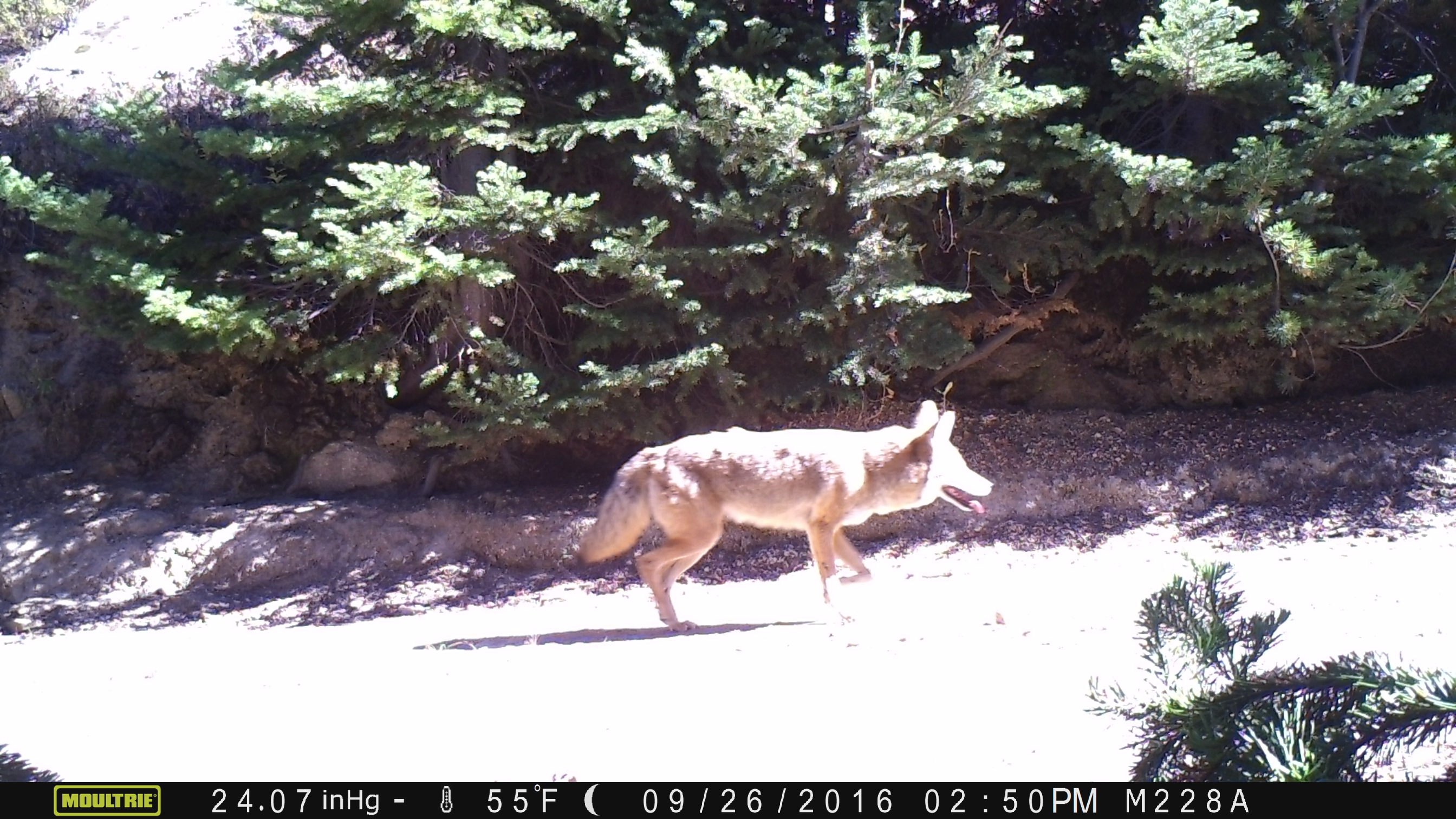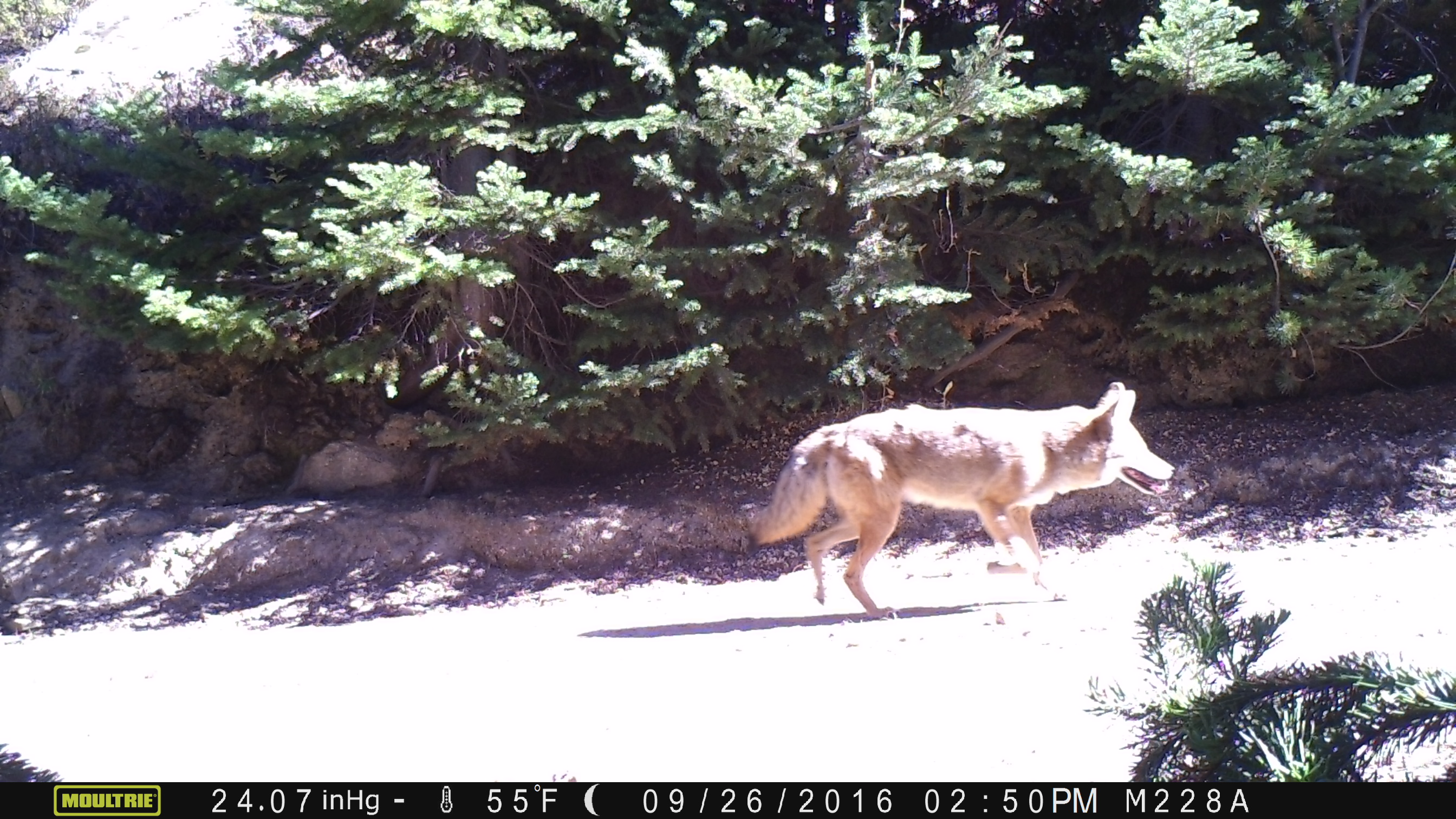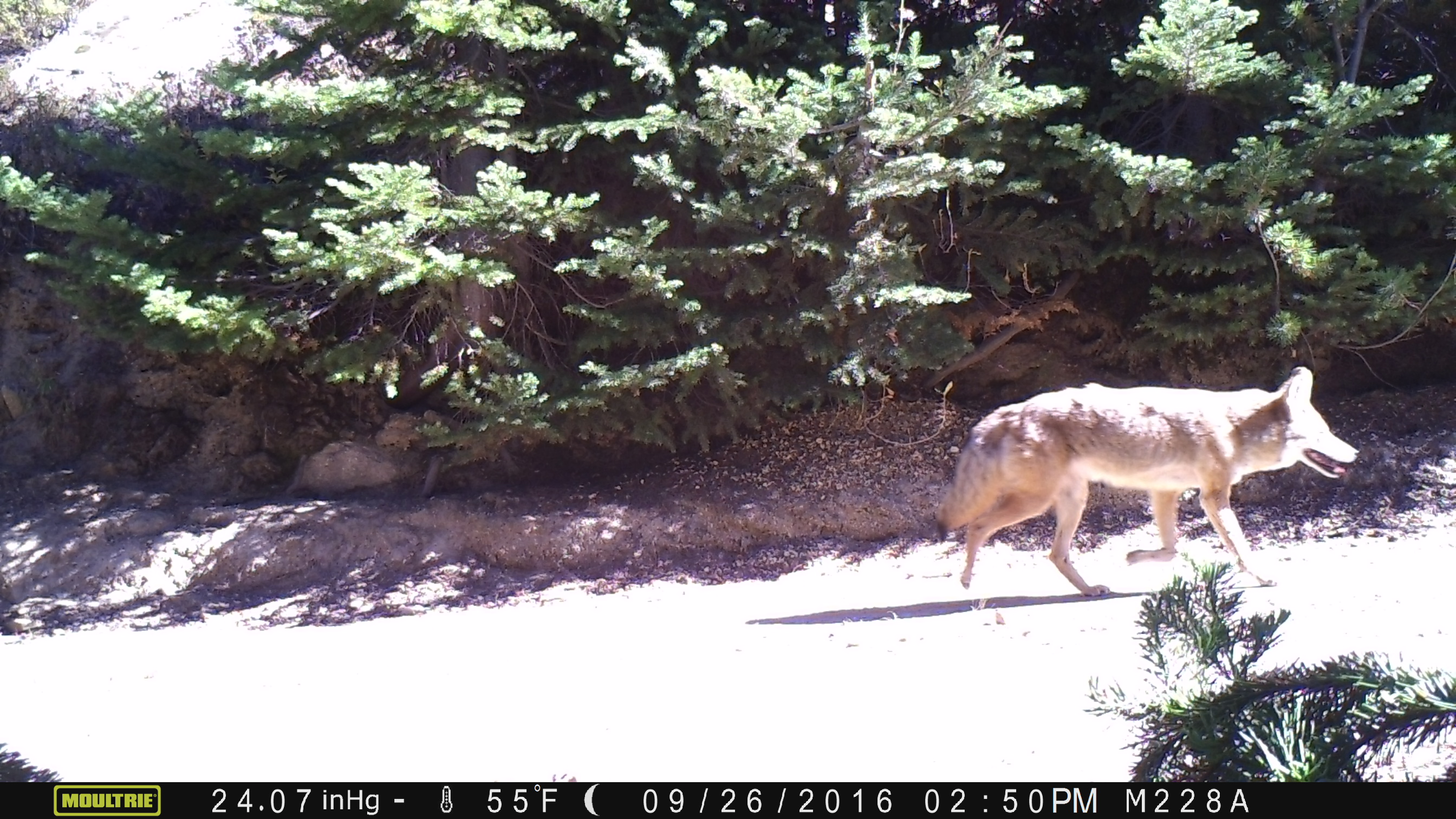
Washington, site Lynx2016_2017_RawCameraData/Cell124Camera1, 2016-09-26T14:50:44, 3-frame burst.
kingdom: Animalia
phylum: Chordata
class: Mammalia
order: Carnivora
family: Canidae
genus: Canis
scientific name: Canis latrans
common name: coyote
Canis latrans (coyote). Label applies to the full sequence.